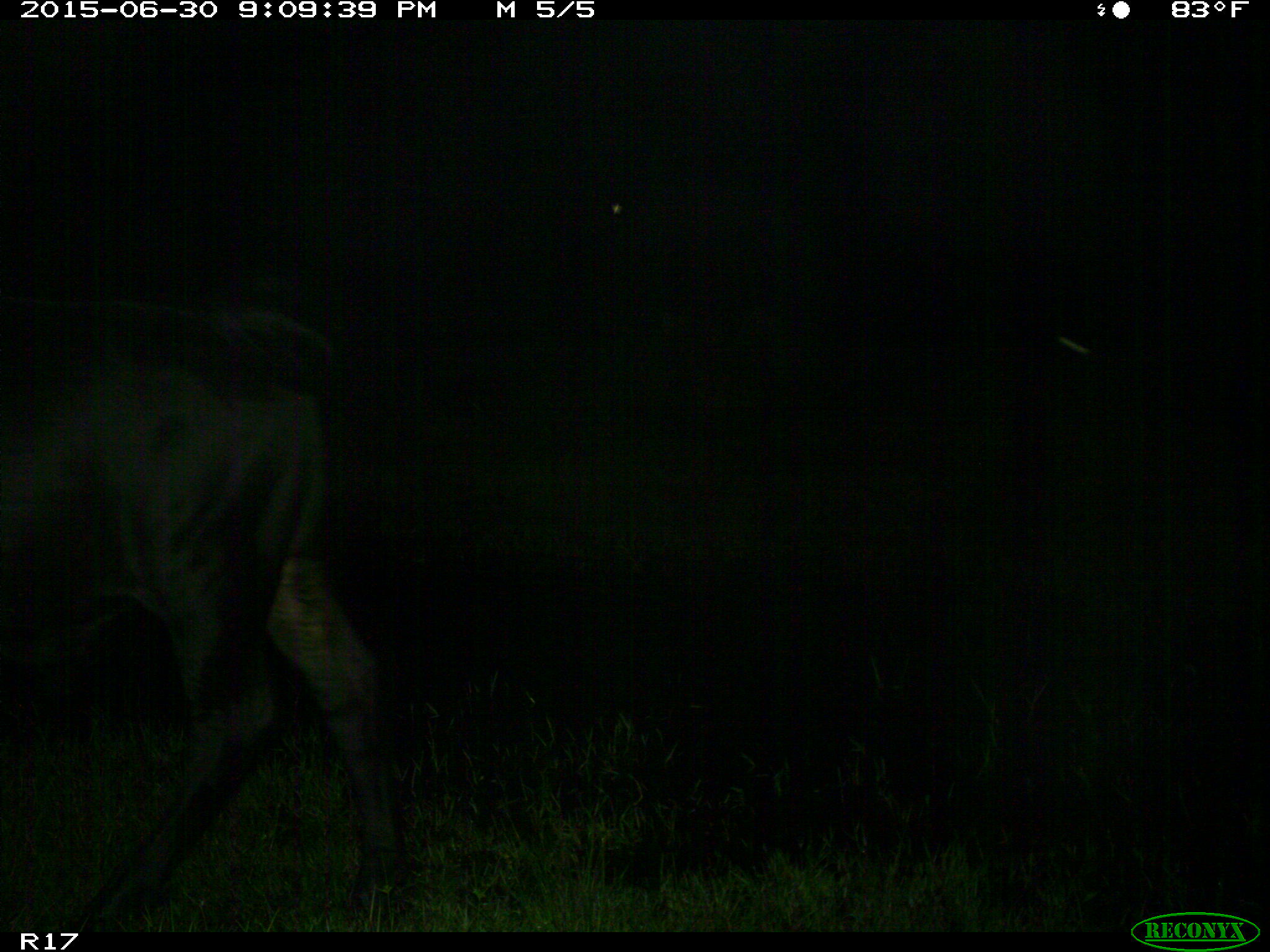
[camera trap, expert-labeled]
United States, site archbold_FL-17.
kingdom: Animalia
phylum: Chordata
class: Mammalia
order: Artiodactyla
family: Bovidae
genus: Bos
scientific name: Bos taurus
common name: domestic cow